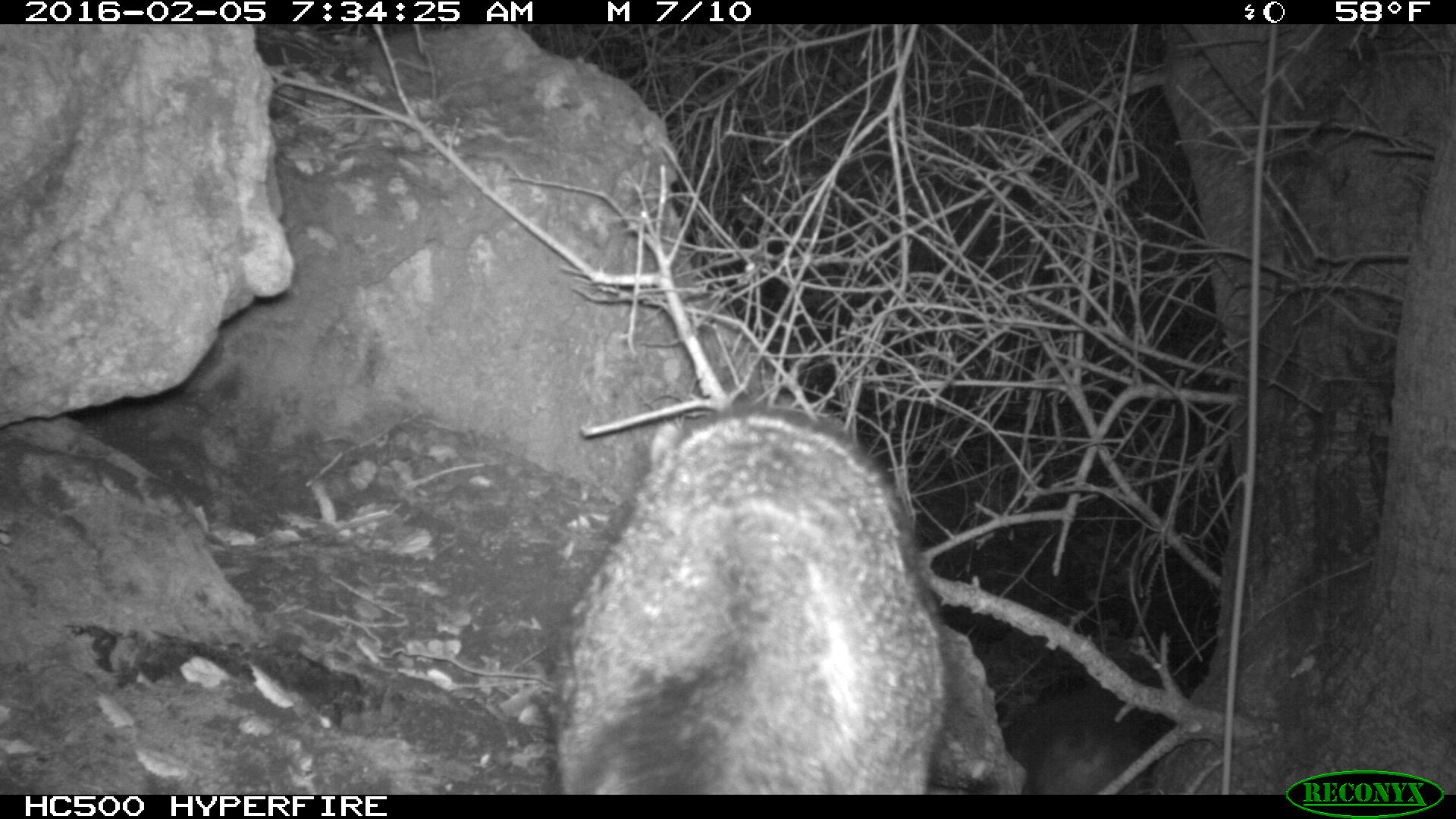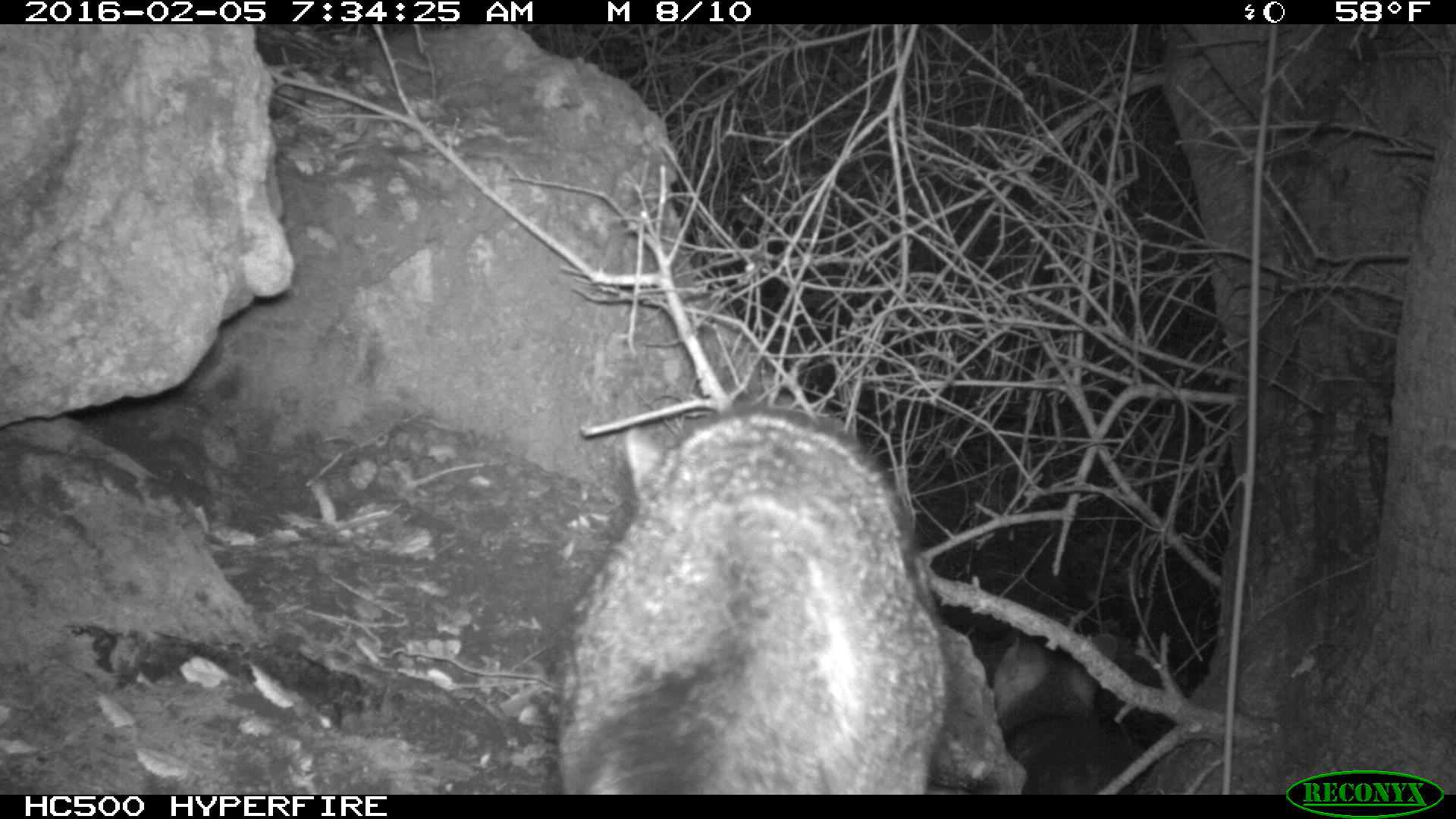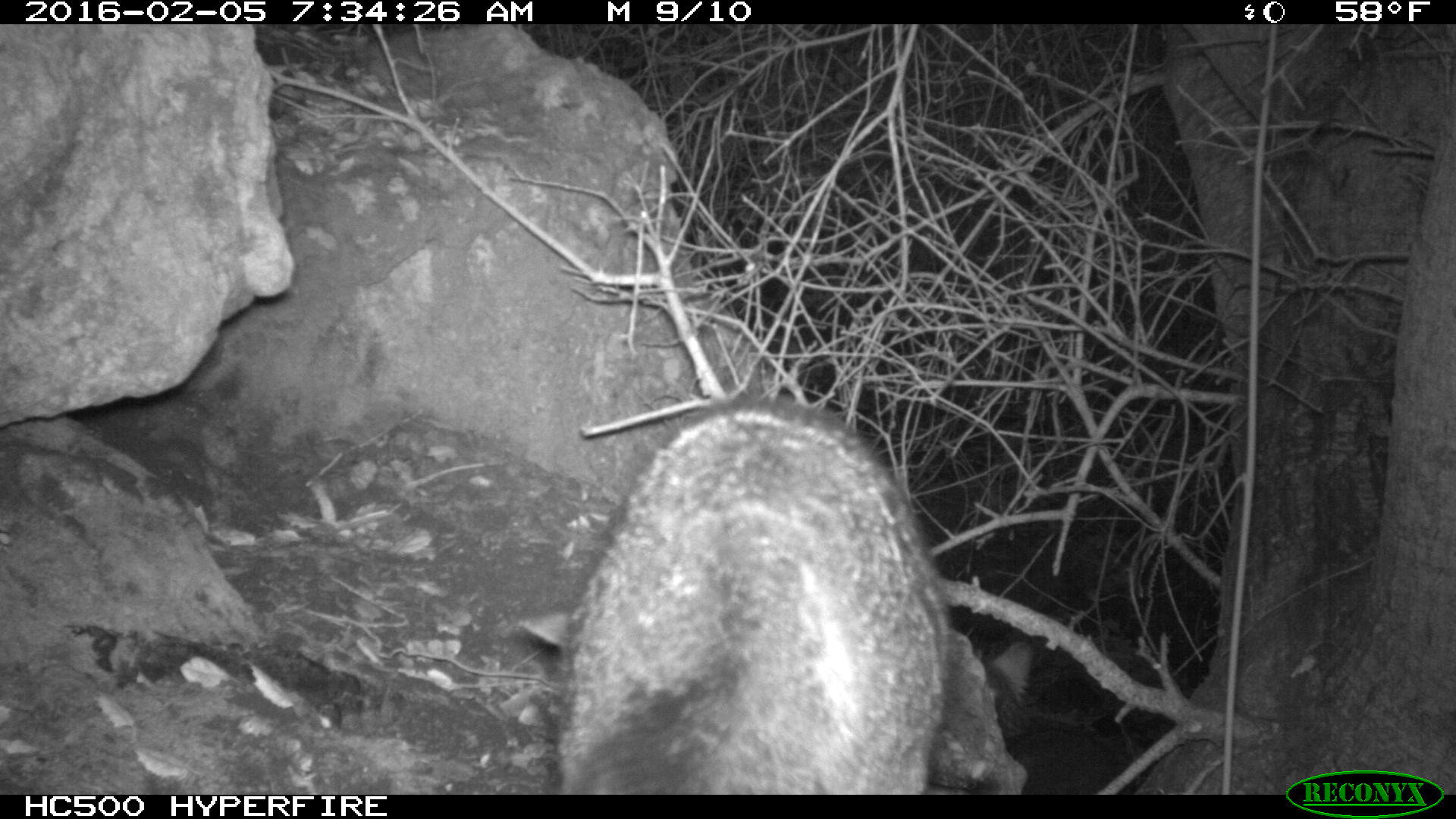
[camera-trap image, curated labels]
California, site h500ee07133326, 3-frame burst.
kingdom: Animalia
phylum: Chordata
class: Mammalia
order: Carnivora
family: Canidae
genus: Urocyon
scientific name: Urocyon littoralis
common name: island fox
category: fox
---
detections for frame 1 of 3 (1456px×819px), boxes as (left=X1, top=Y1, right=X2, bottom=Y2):
fox: (left=551, top=412, right=949, bottom=793)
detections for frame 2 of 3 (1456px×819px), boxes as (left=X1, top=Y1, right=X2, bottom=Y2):
fox: (left=554, top=406, right=939, bottom=793); (left=991, top=629, right=1148, bottom=795)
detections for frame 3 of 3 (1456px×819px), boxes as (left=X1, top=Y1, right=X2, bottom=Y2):
fox: (left=519, top=394, right=952, bottom=795); (left=984, top=639, right=1119, bottom=793)